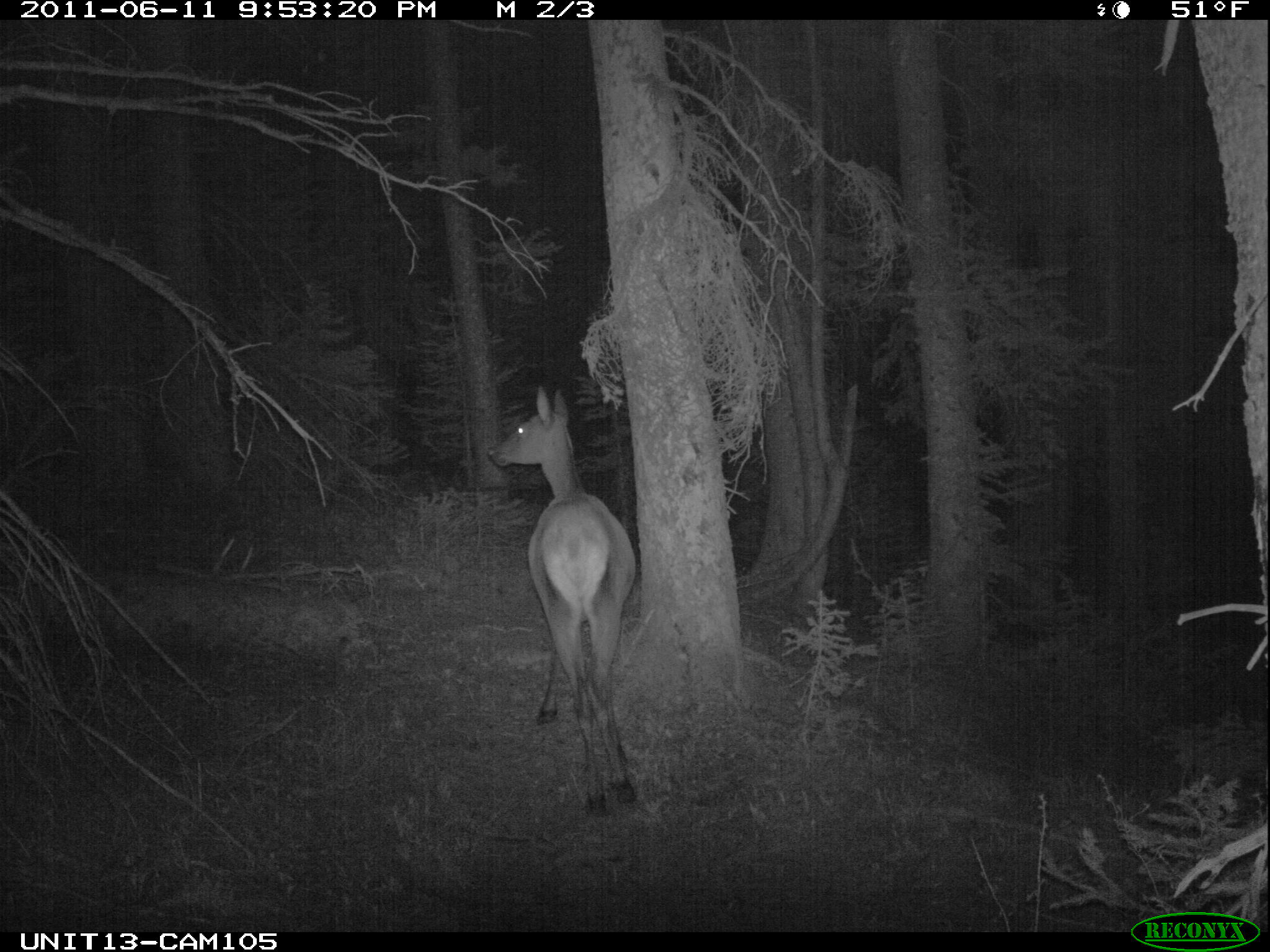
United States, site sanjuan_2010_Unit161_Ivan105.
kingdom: Animalia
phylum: Chordata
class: Mammalia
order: Artiodactyla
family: Cervidae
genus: Cervus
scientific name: Cervus elaphus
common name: red deer